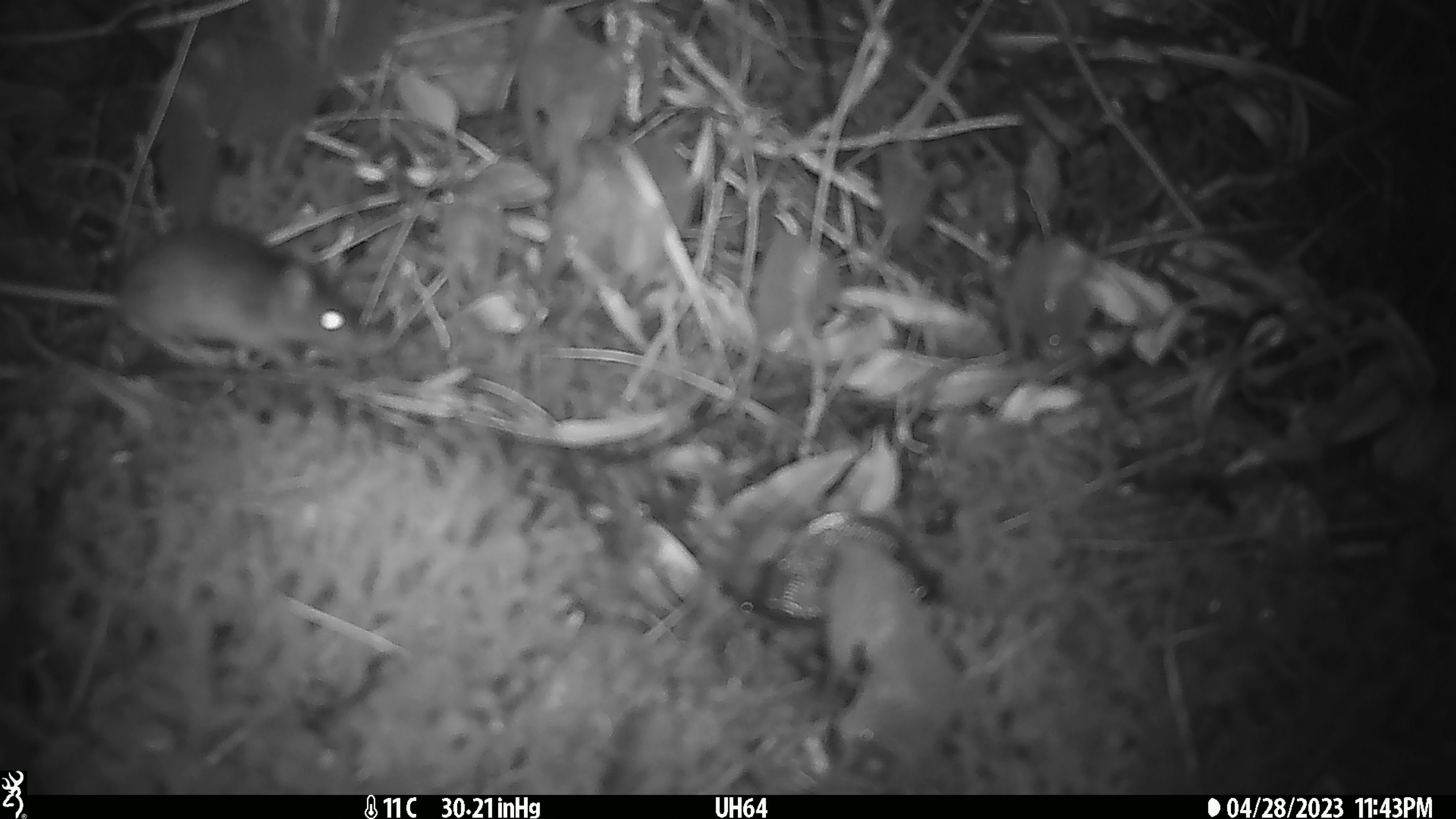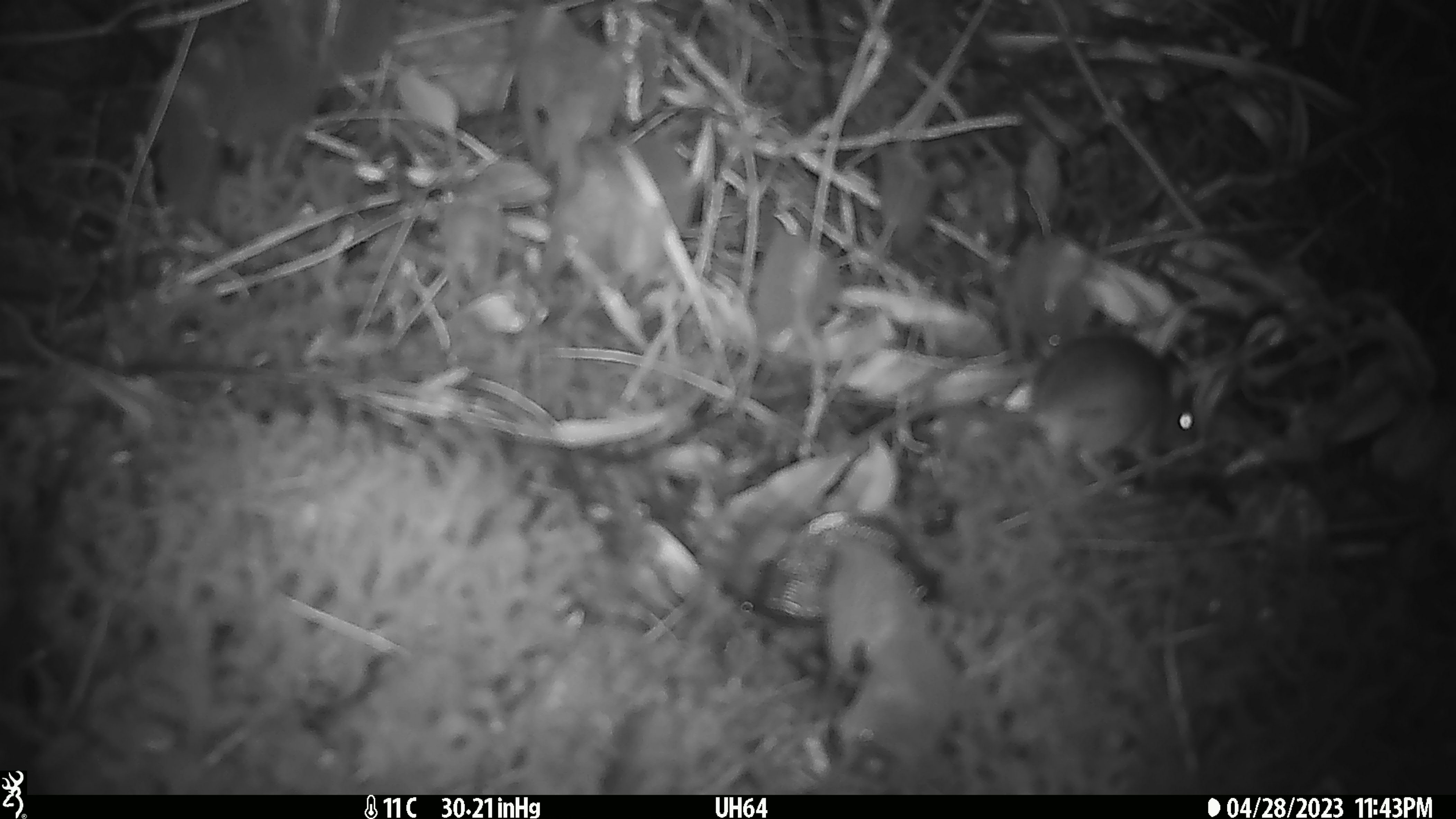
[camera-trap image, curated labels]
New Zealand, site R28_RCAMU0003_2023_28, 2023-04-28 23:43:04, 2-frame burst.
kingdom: Animalia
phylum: Chordata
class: Mammalia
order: Rodentia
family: Muridae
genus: Mus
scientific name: Mus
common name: mouse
Mouse (Mus).